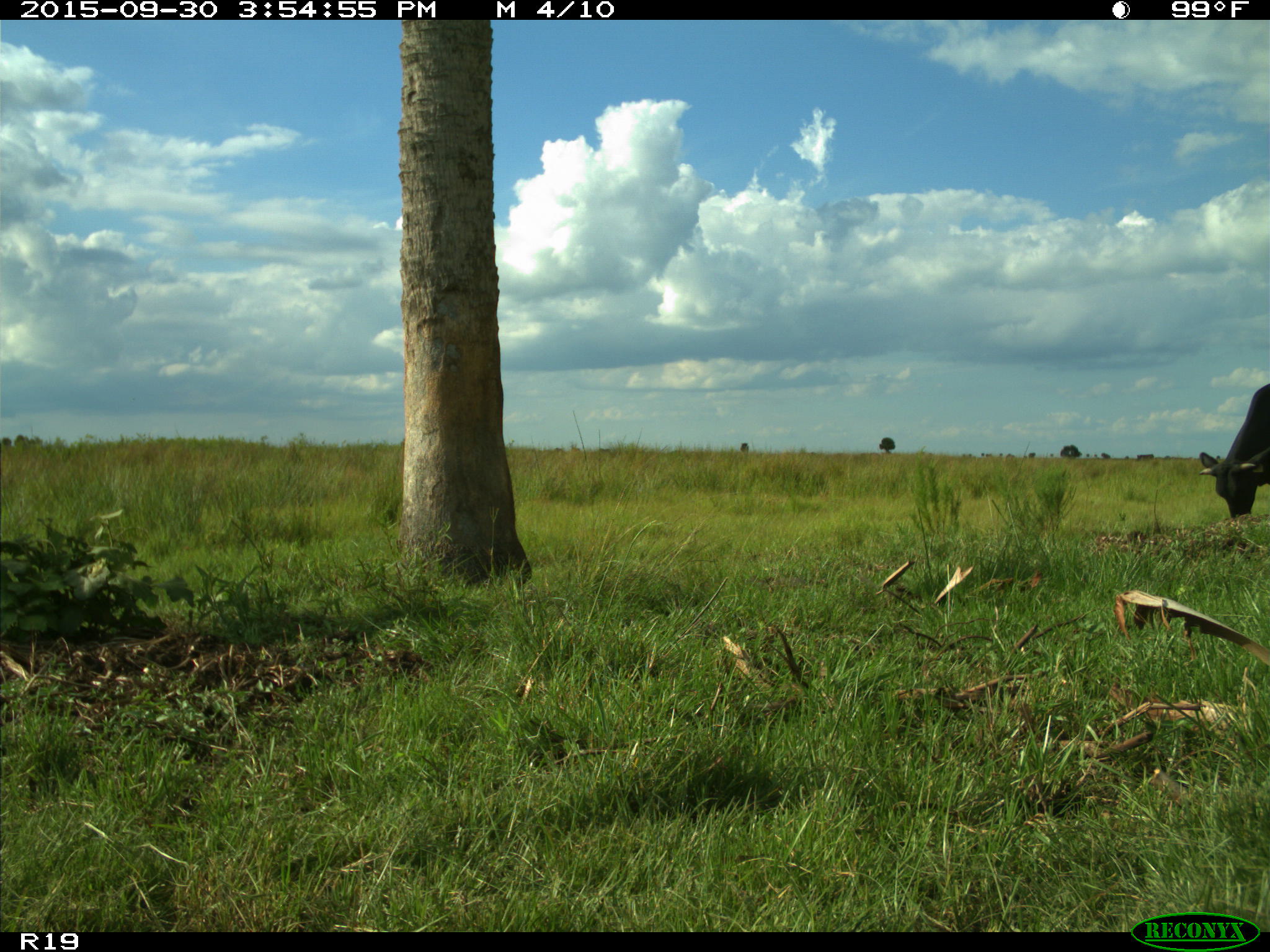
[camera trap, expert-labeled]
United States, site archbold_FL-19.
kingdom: Animalia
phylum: Chordata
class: Mammalia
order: Artiodactyla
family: Bovidae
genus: Bos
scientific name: Bos taurus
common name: domestic cow